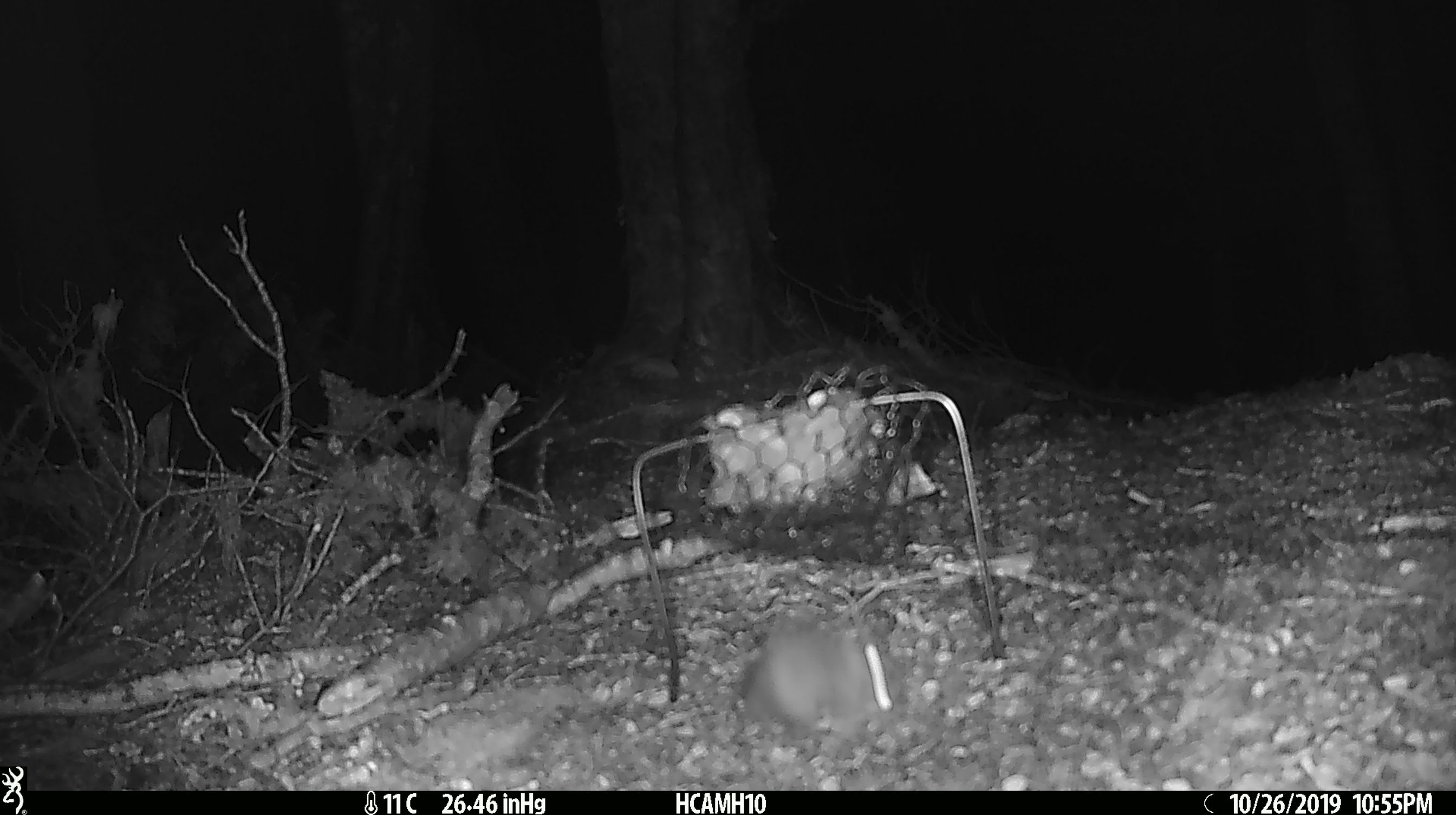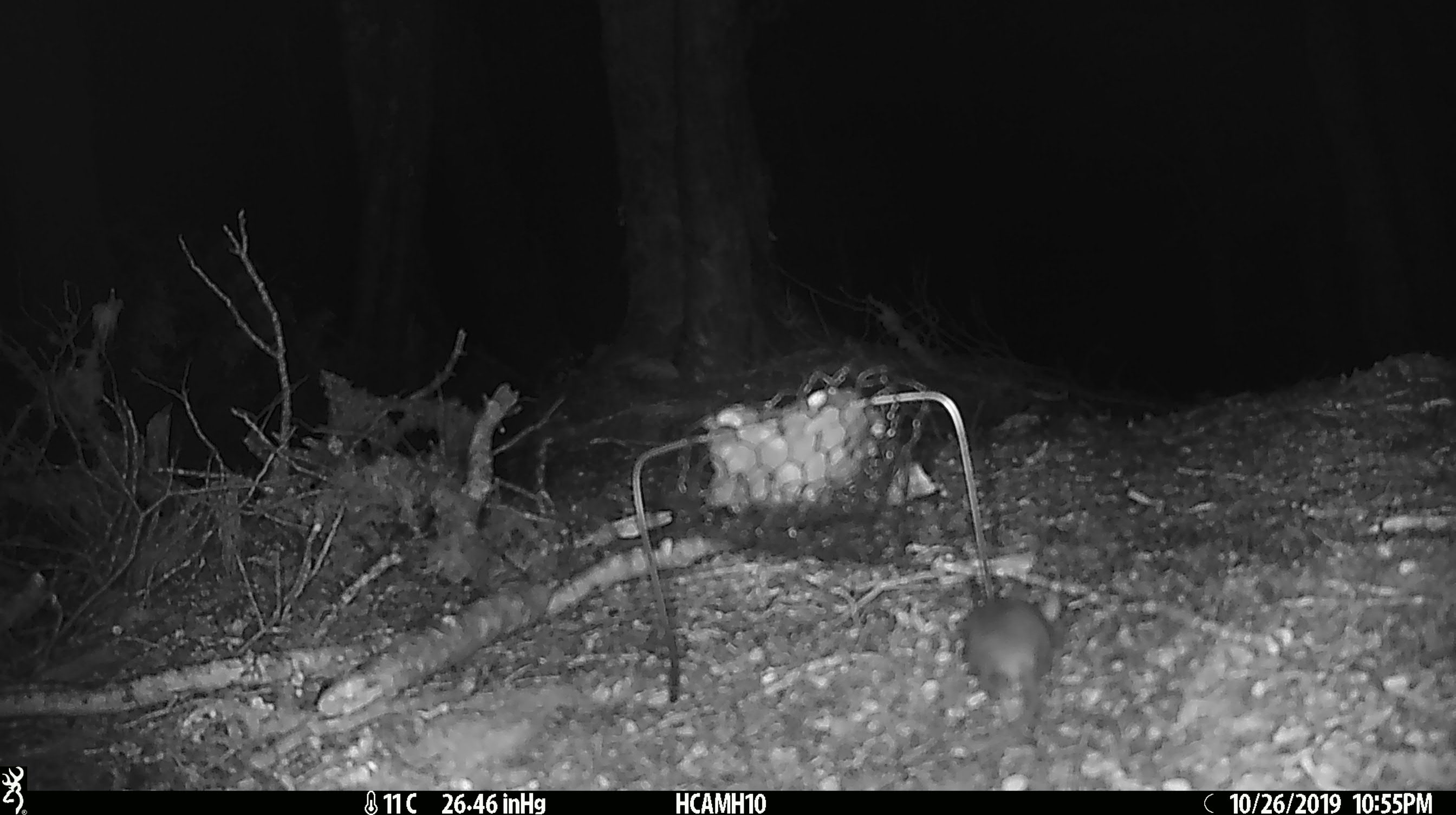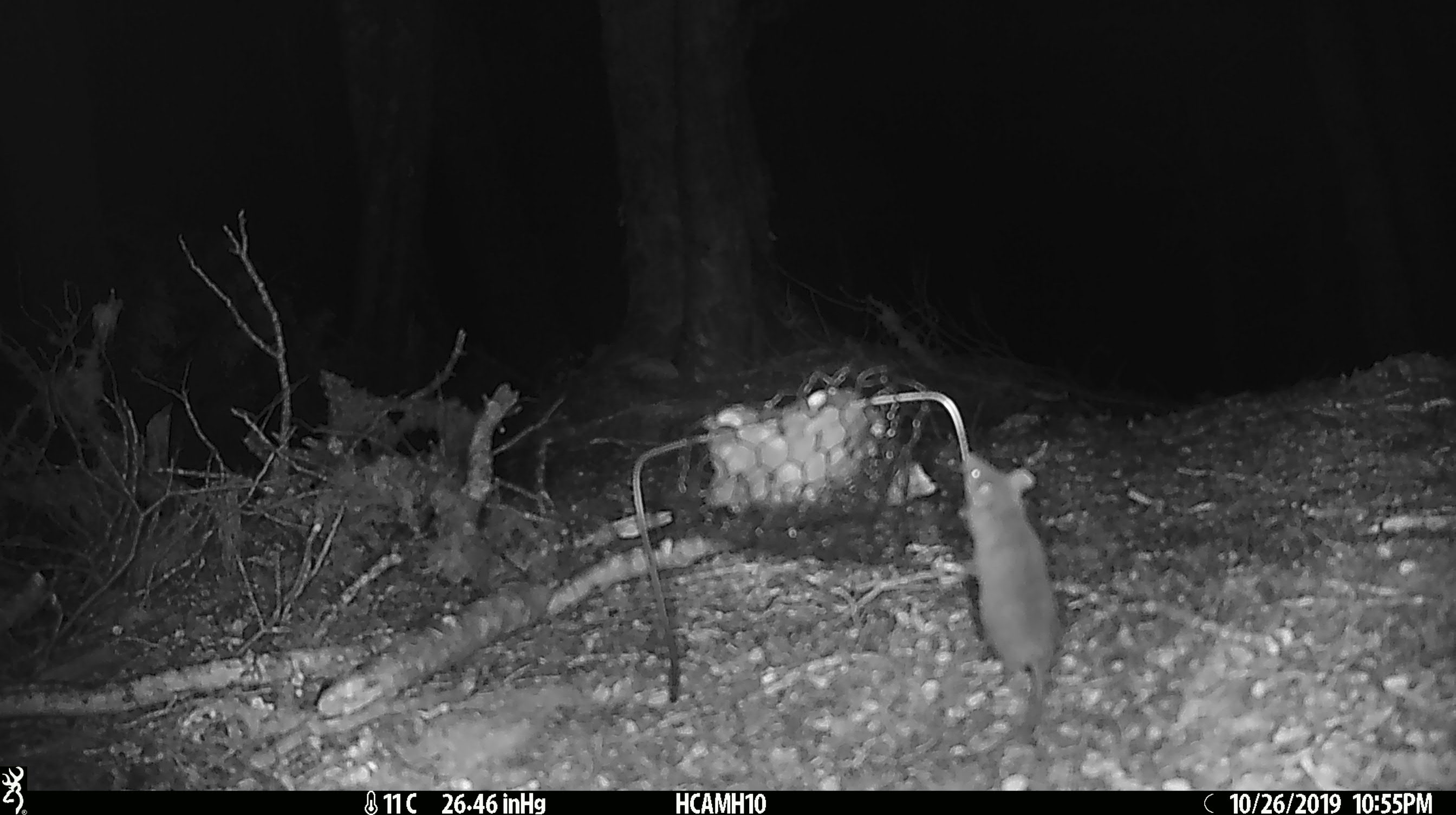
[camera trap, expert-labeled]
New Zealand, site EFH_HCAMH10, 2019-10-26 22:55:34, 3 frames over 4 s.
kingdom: Animalia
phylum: Chordata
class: Mammalia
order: Rodentia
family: Muridae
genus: Mus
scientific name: Mus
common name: mouse